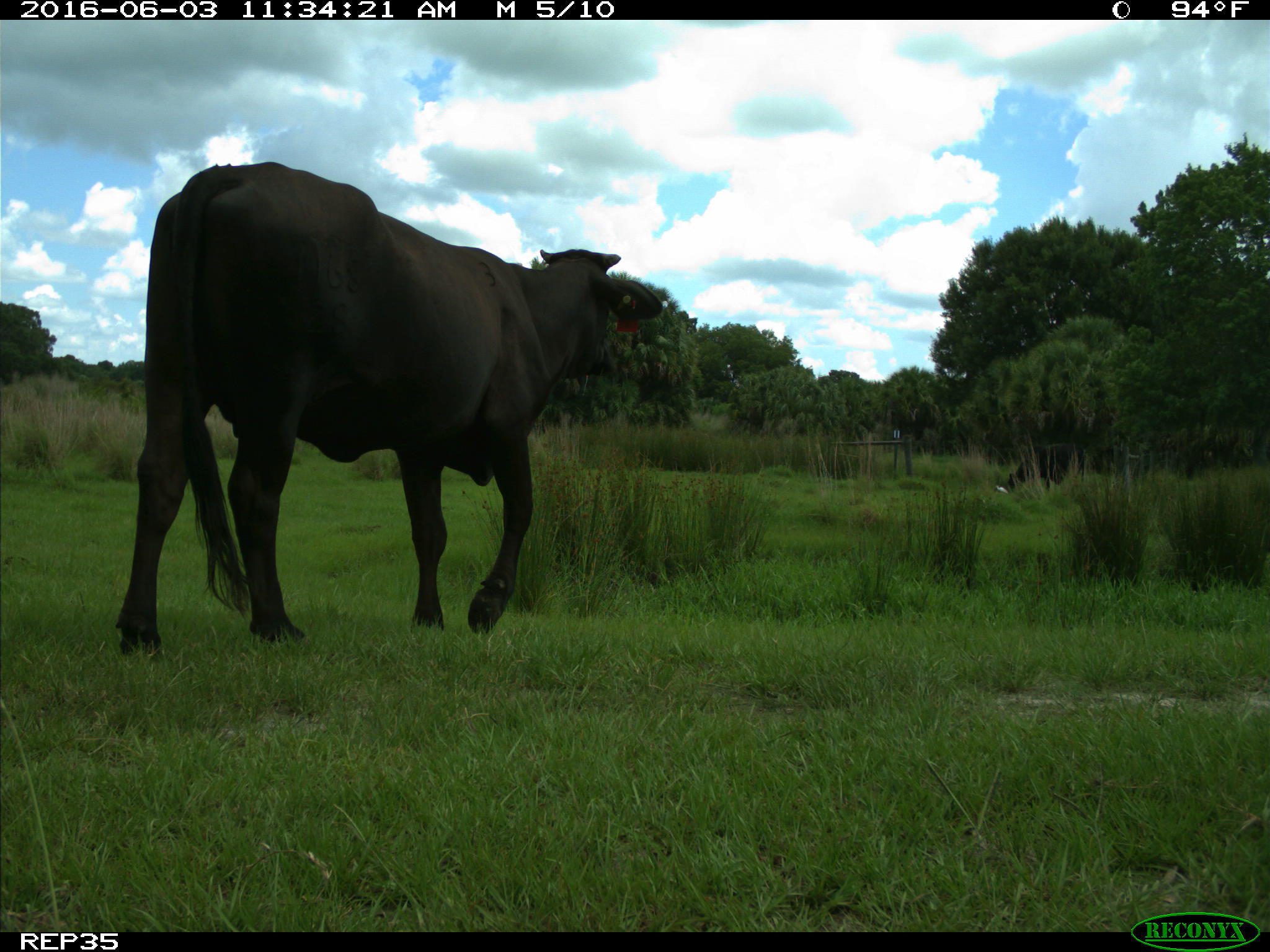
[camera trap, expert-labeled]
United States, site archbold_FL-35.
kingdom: Animalia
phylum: Chordata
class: Mammalia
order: Artiodactyla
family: Bovidae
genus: Bos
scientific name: Bos taurus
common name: domestic cow